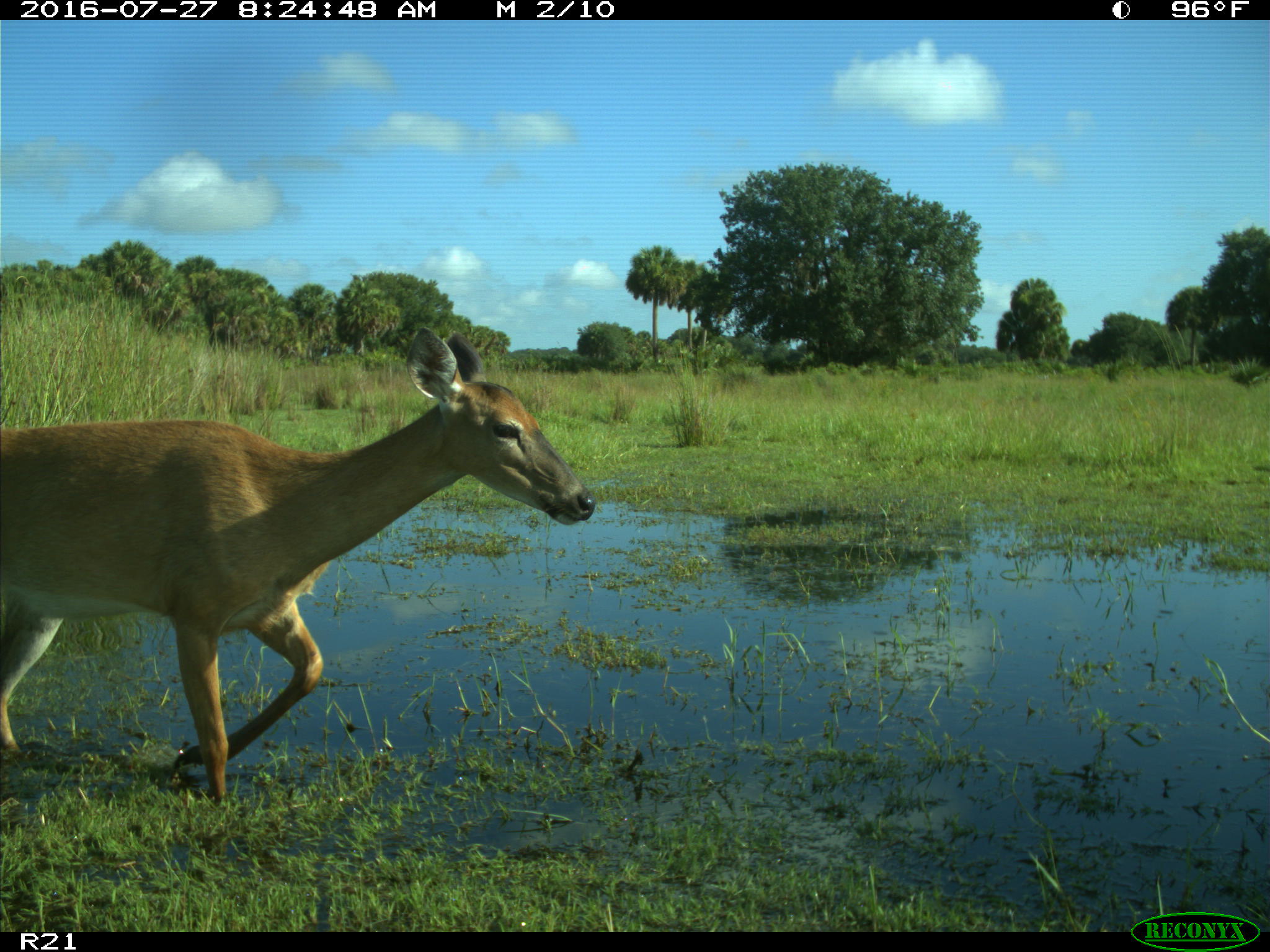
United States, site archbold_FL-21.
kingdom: Animalia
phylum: Chordata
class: Mammalia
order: Artiodactyla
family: Cervidae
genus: Odocoileus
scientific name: Odocoileus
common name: deer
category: unidentified deer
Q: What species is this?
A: Unidentified deer (deer) (Odocoileus).